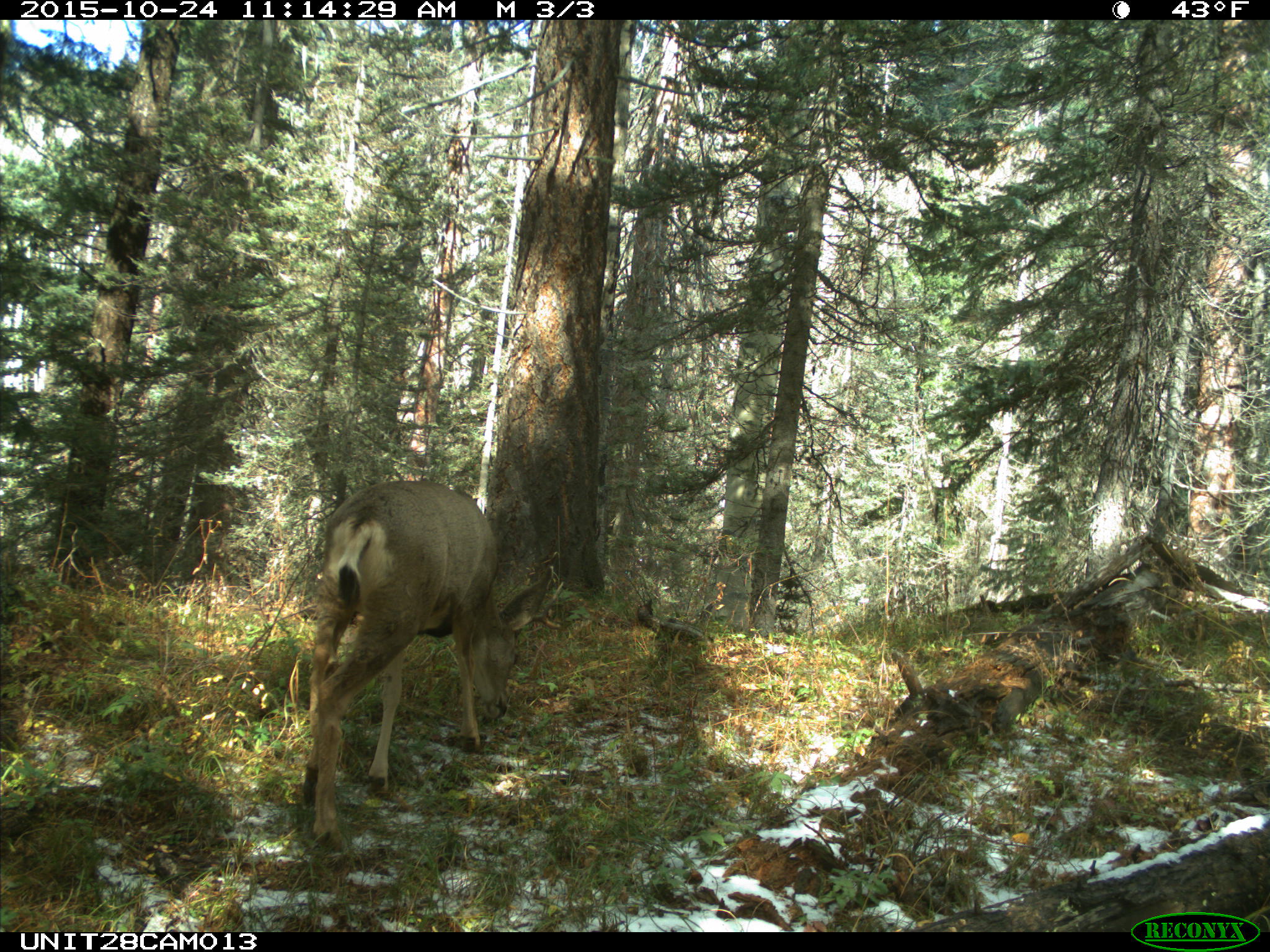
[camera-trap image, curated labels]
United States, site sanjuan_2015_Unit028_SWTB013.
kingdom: Animalia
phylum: Chordata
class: Mammalia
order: Artiodactyla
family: Cervidae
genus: Odocoileus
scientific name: Odocoileus hemionus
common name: mule deer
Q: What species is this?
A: Odocoileus hemionus (mule deer).